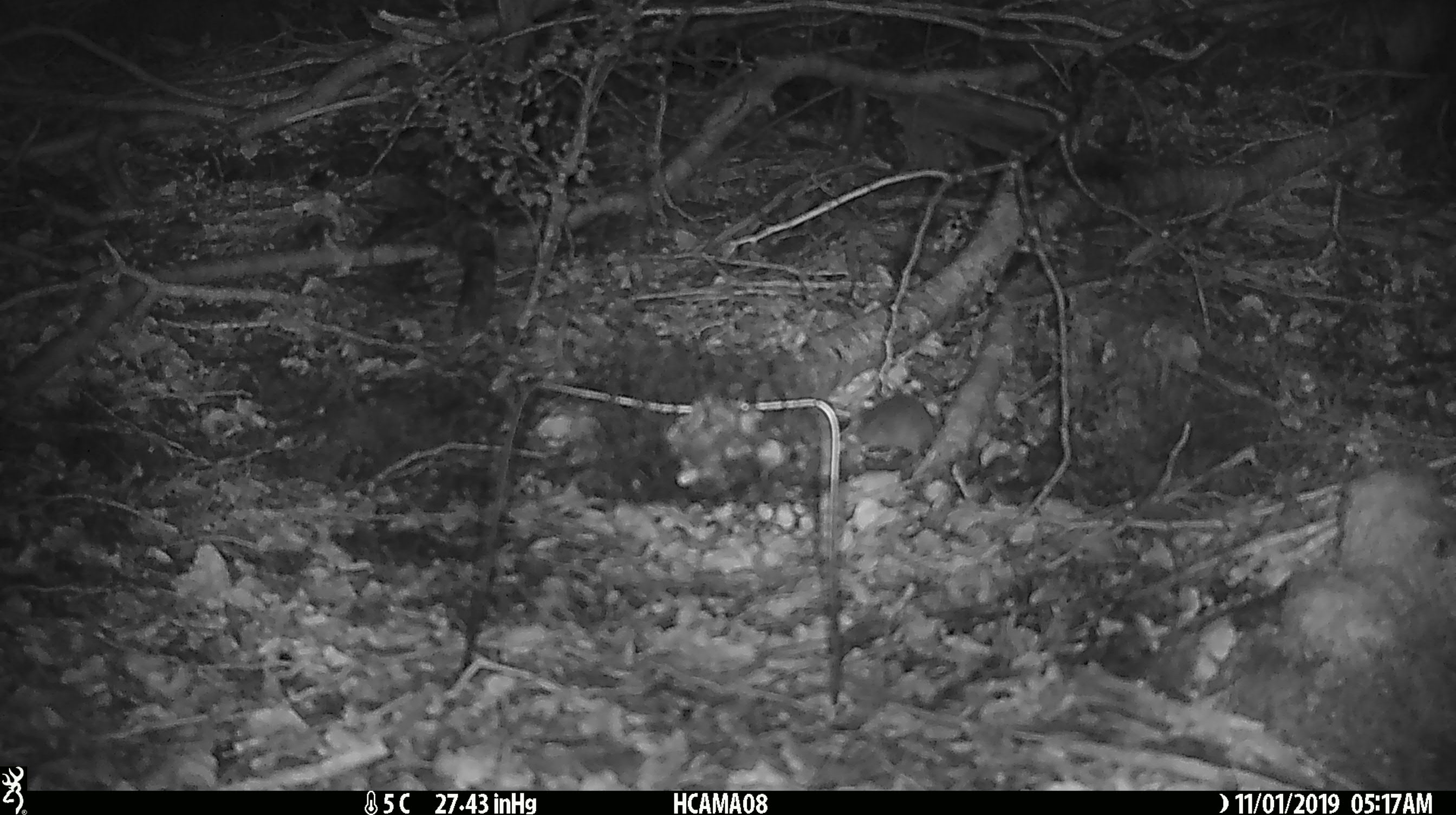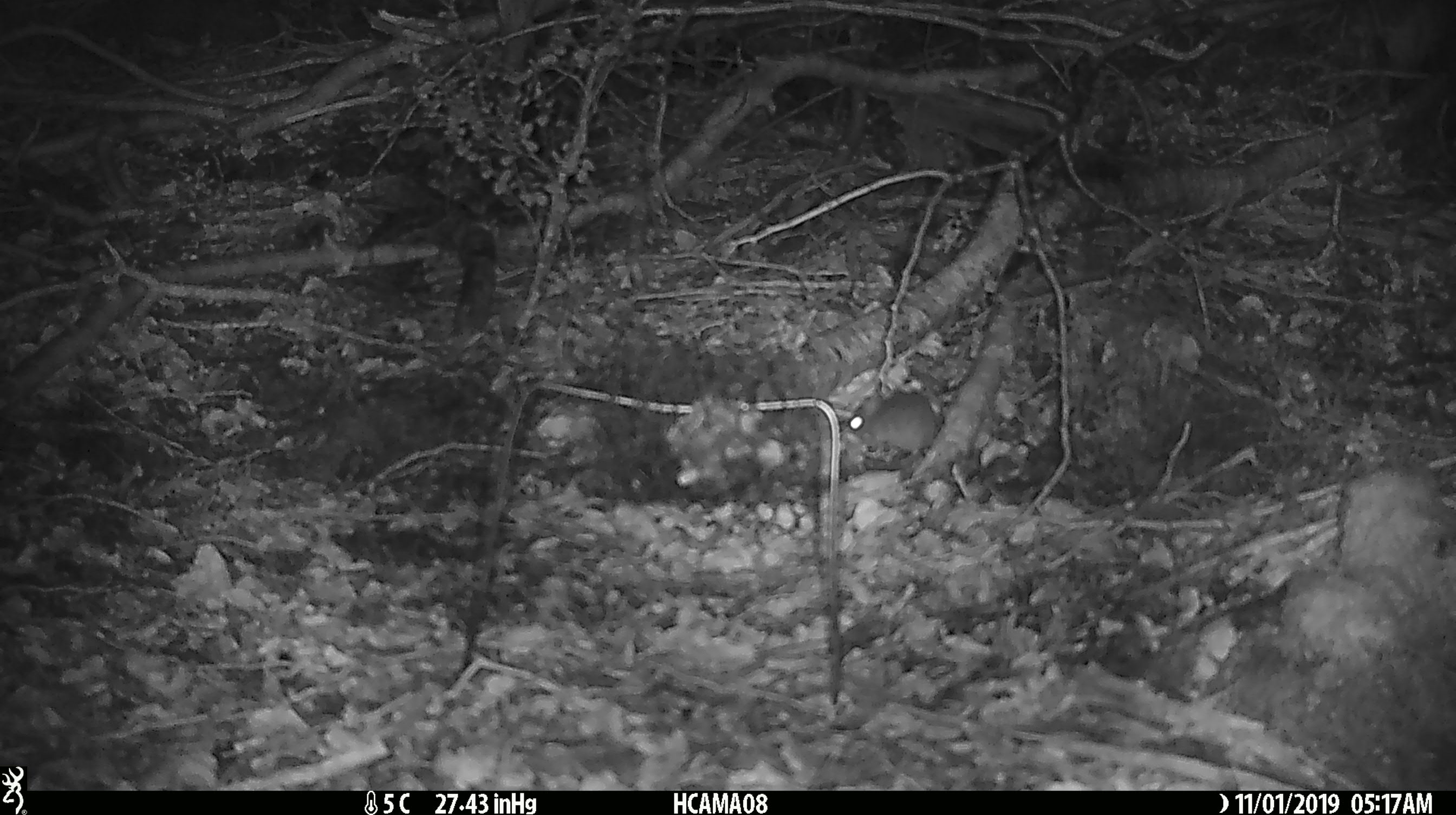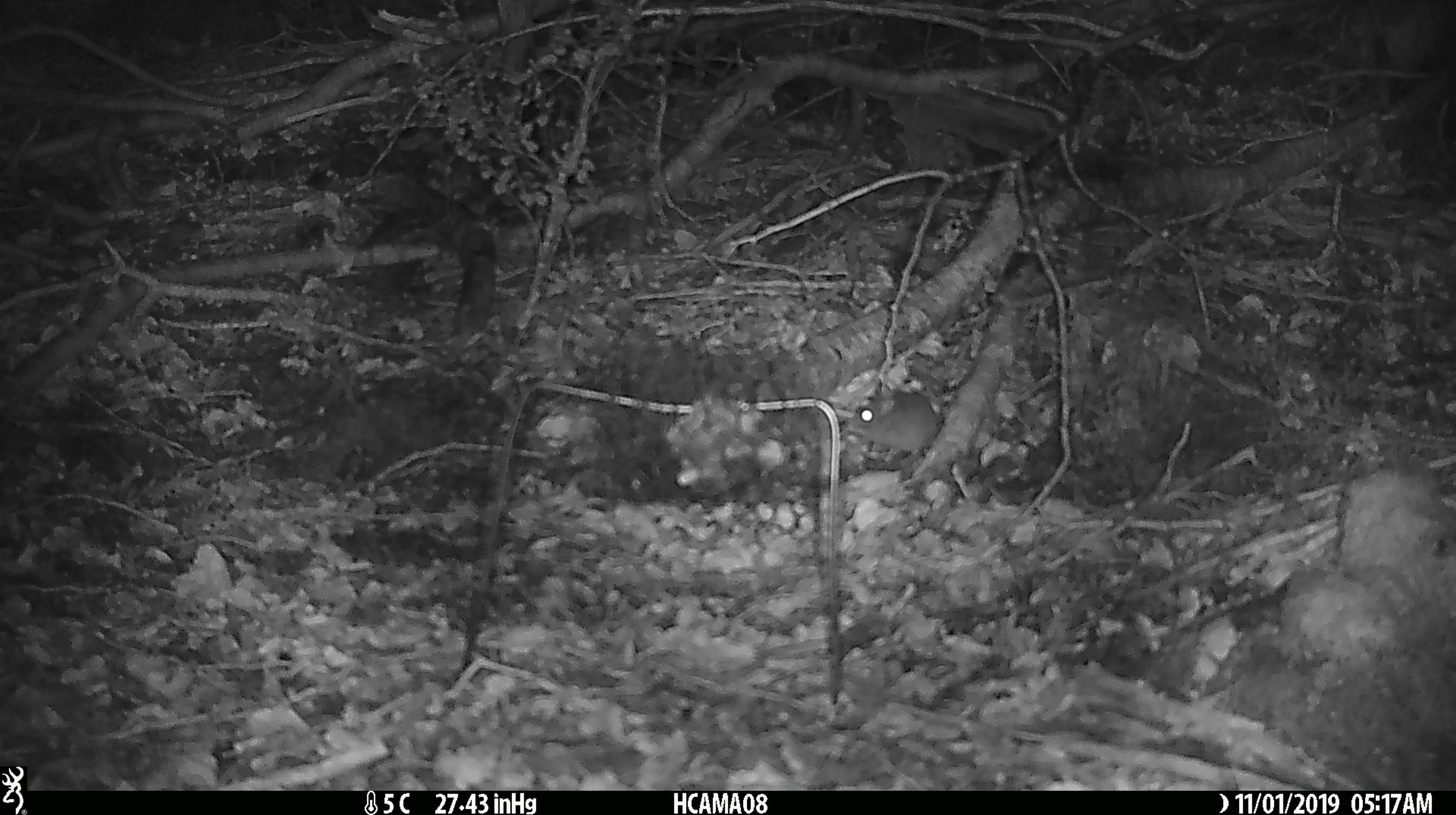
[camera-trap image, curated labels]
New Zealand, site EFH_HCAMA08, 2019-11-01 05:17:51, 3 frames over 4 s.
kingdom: Animalia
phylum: Chordata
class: Mammalia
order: Rodentia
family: Muridae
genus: Mus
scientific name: Mus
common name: mouse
Mouse (Mus).